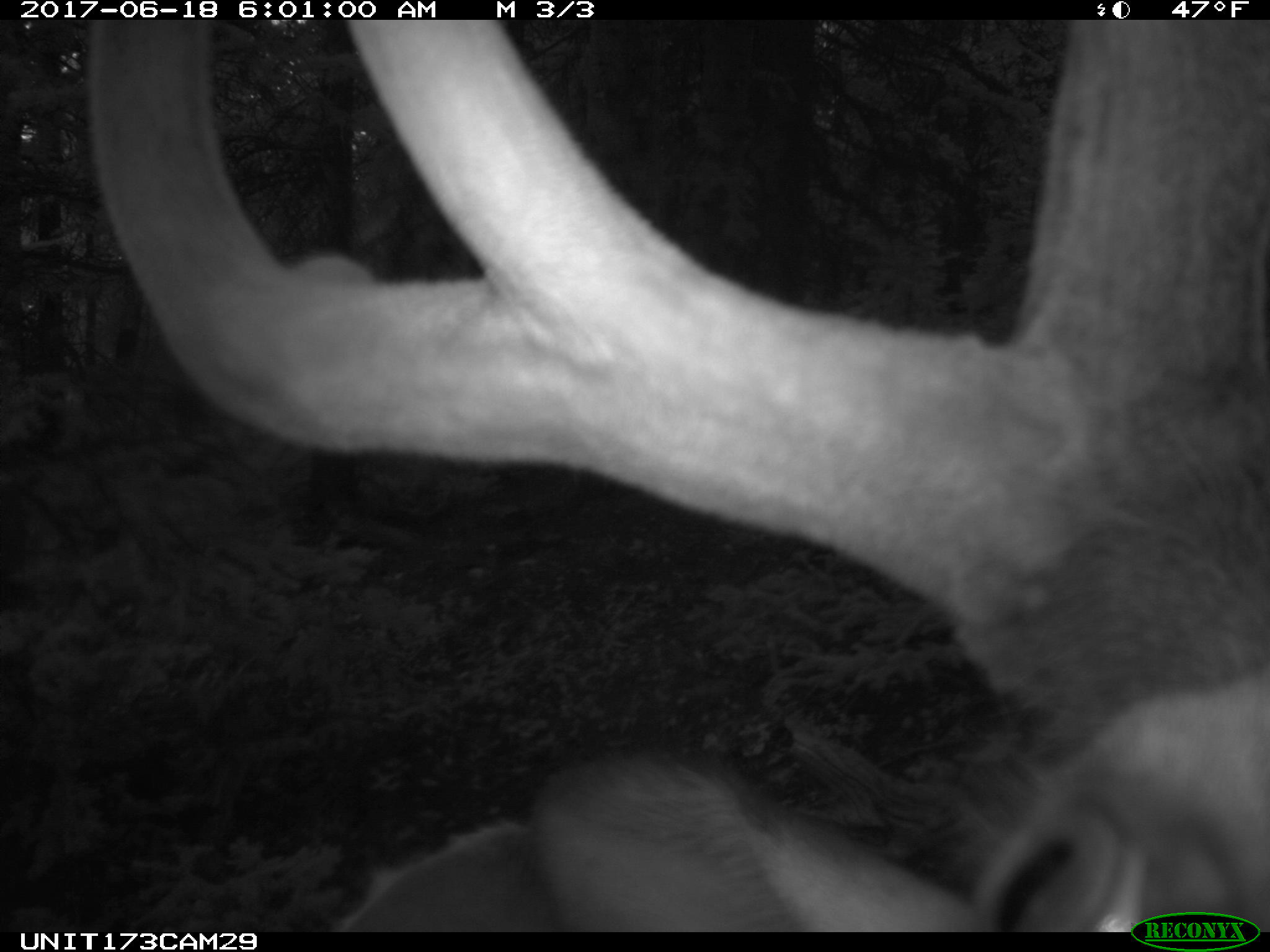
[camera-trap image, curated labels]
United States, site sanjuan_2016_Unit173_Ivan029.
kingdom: Animalia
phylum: Chordata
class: Mammalia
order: Artiodactyla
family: Cervidae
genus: Cervus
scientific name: Cervus elaphus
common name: red deer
Cervus elaphus (red deer).